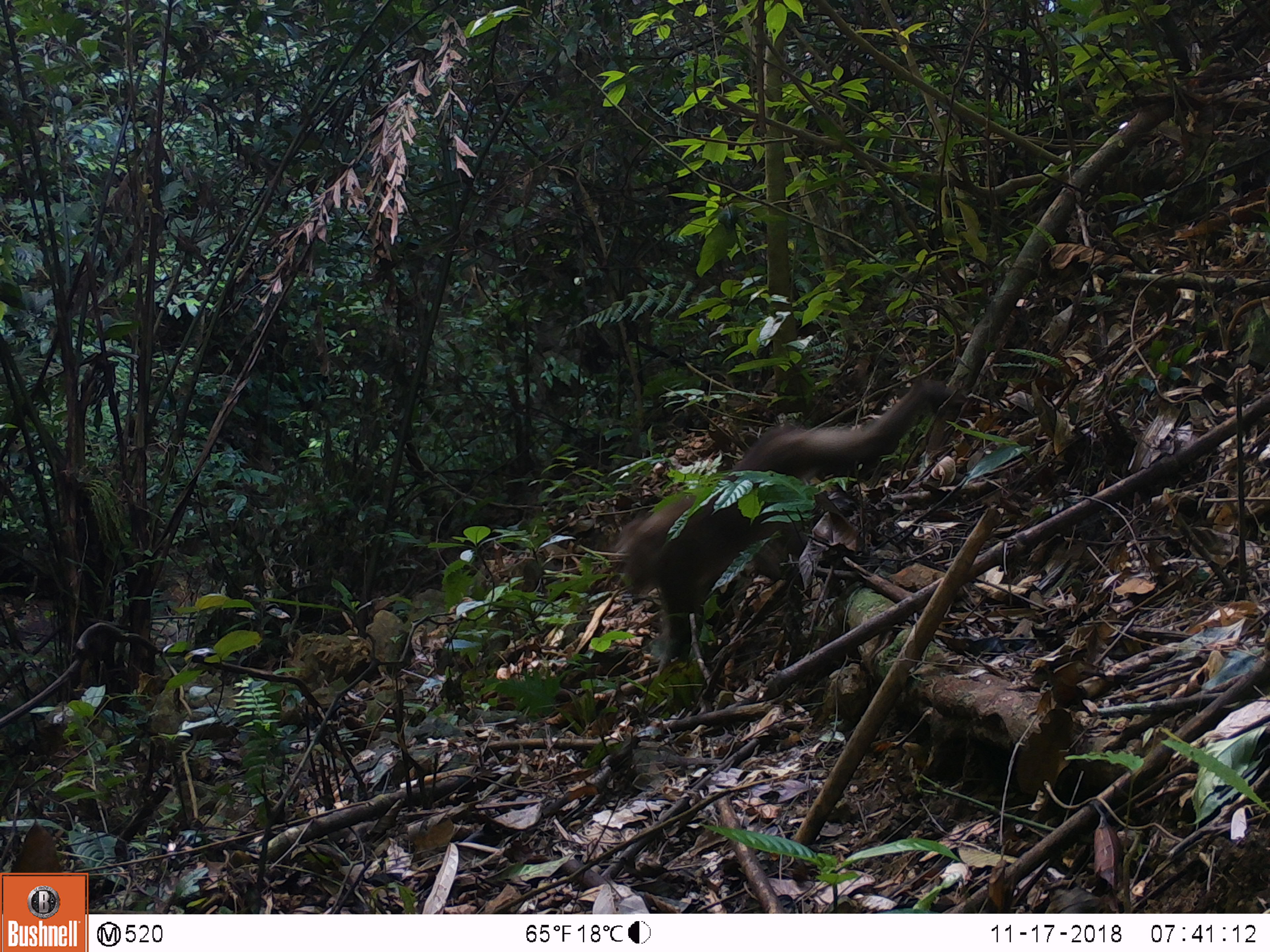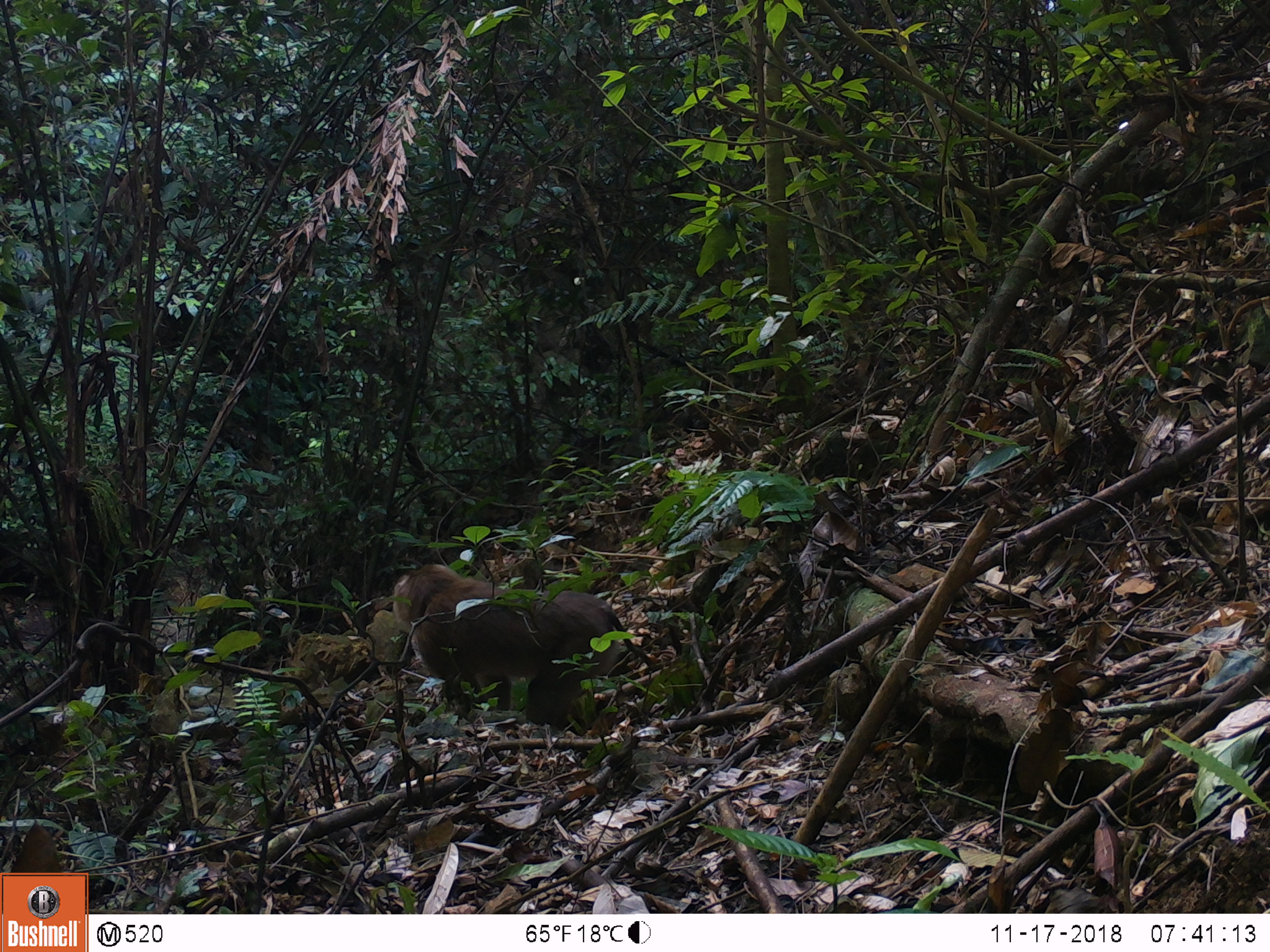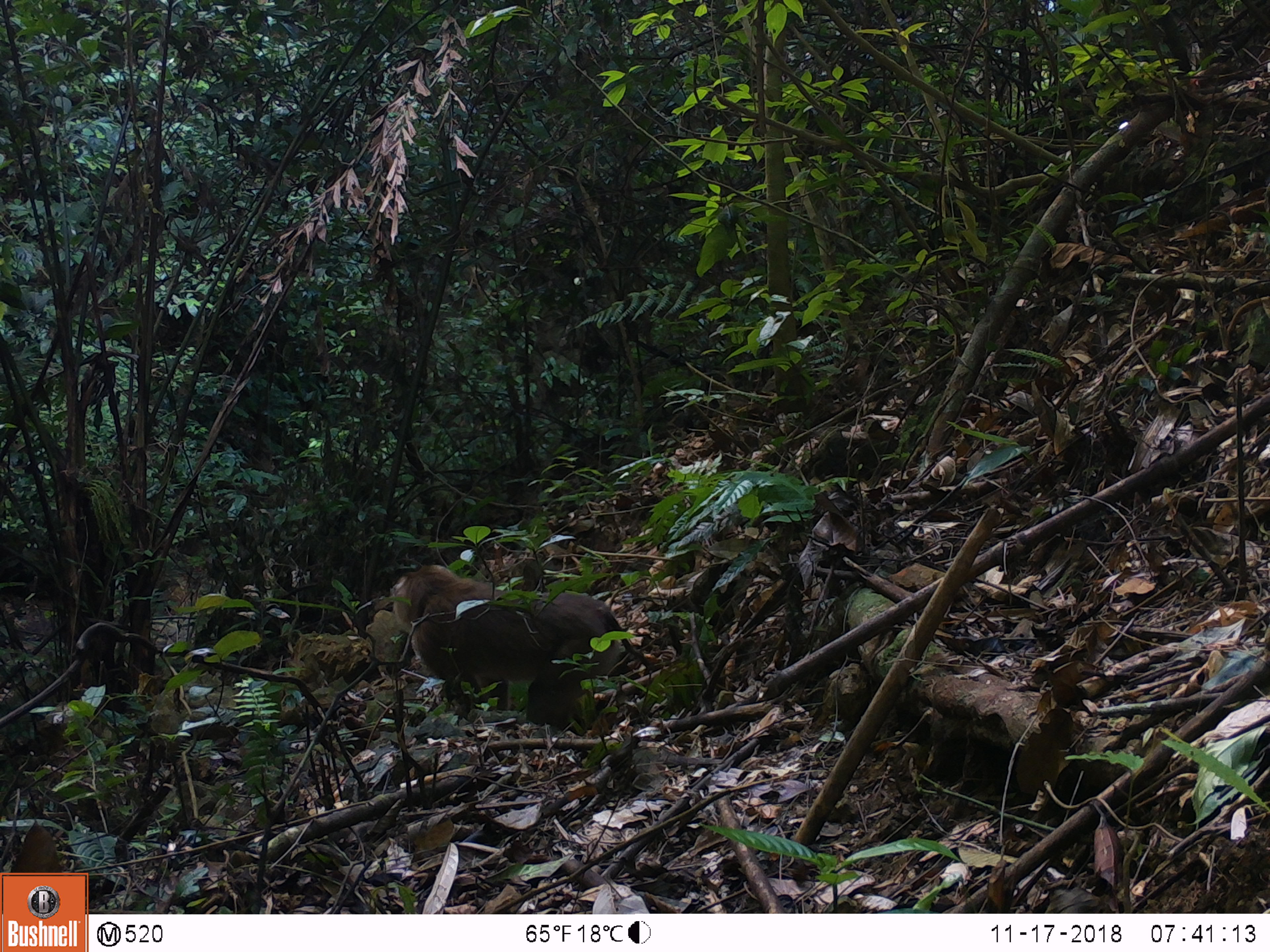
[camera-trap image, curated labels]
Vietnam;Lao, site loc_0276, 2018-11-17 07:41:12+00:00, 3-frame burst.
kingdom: Animalia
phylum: Chordata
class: Mammalia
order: Primates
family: Cercopithecidae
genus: Macaca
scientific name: Macaca nemestrina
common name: pig-tailed macaque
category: pig tailed macaque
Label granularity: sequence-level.